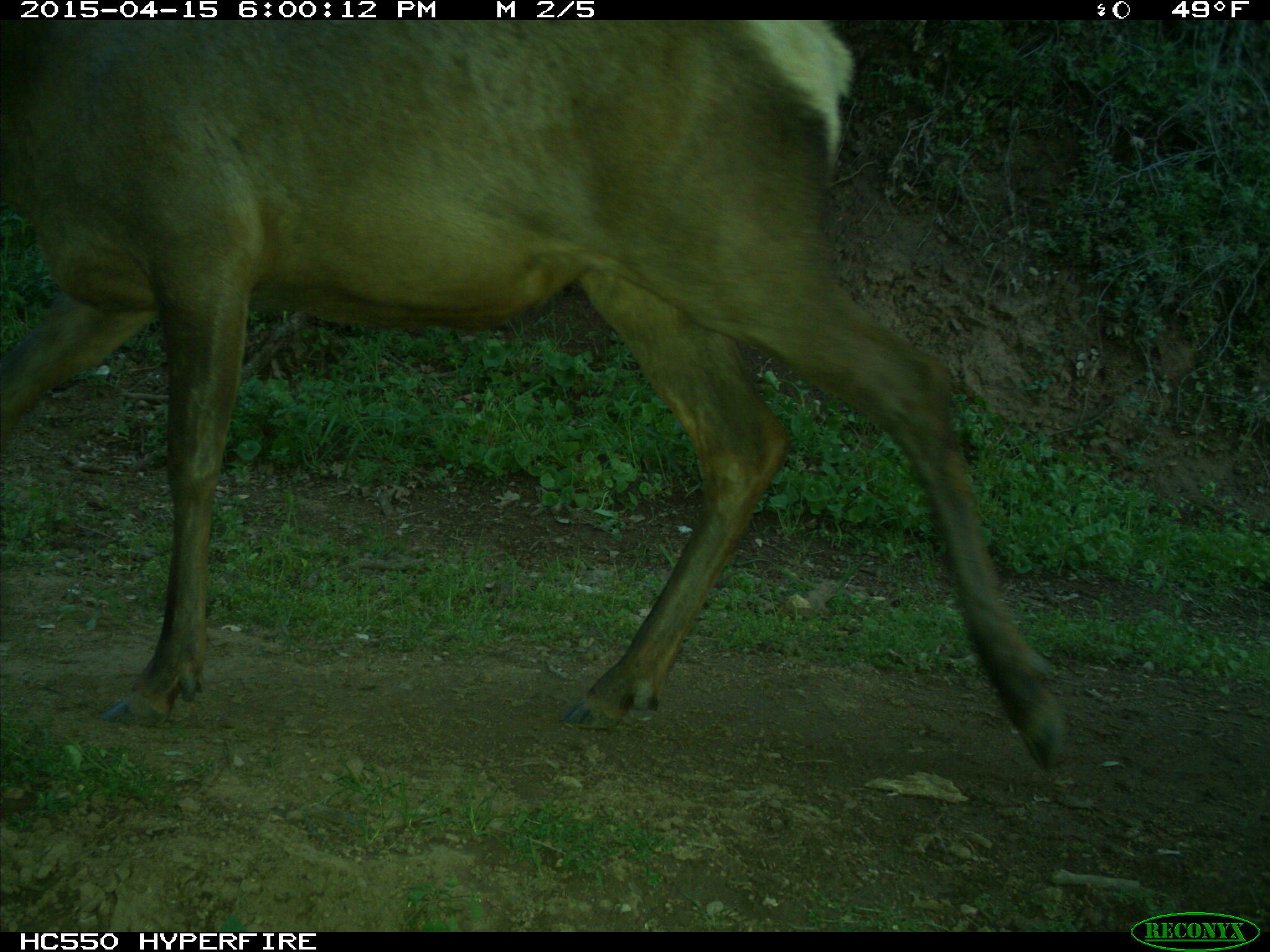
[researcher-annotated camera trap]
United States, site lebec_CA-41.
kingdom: Animalia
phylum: Chordata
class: Mammalia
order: Artiodactyla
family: Cervidae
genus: Cervus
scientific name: Cervus canadensis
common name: elk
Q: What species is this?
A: Cervus canadensis (elk).